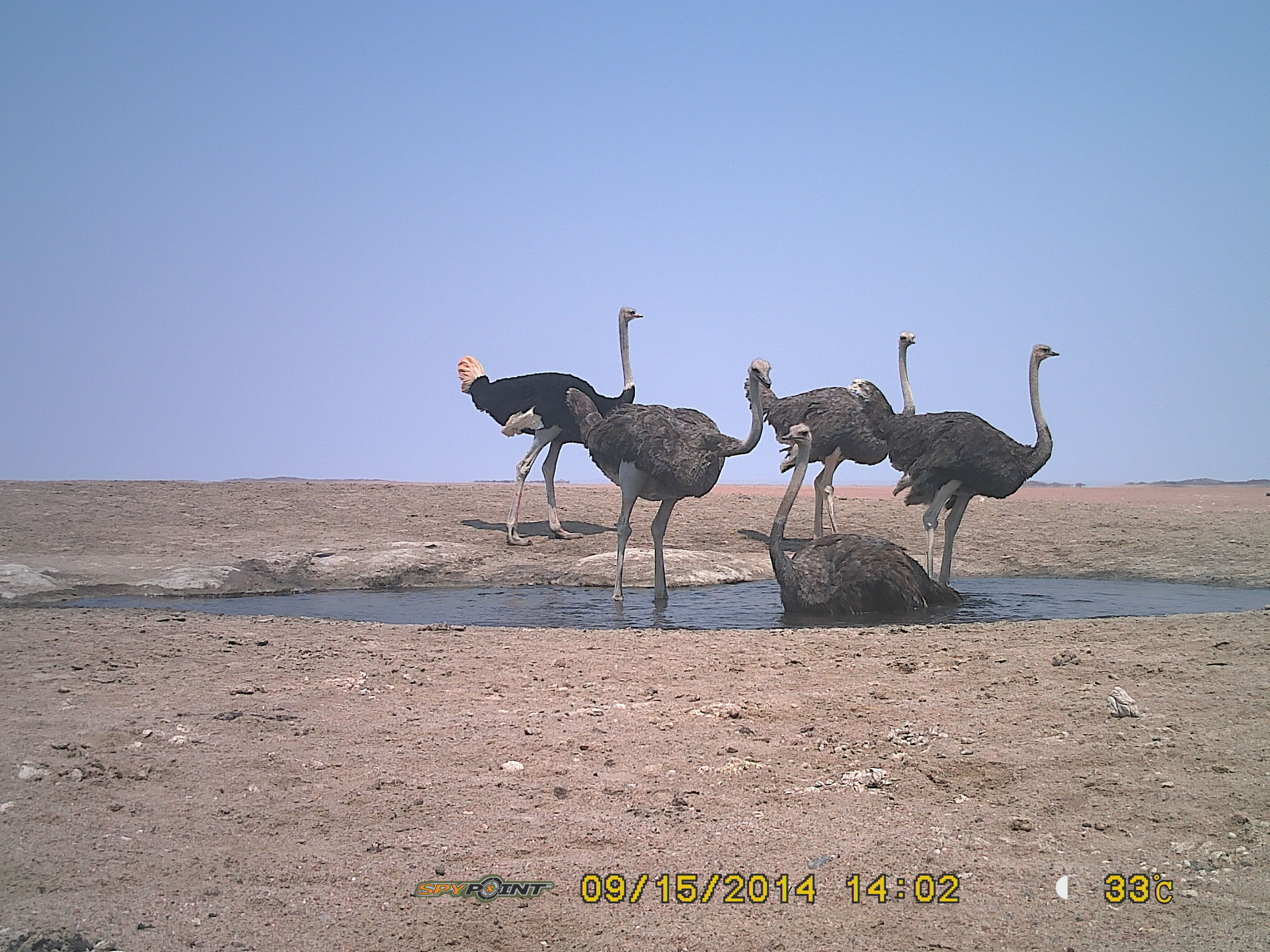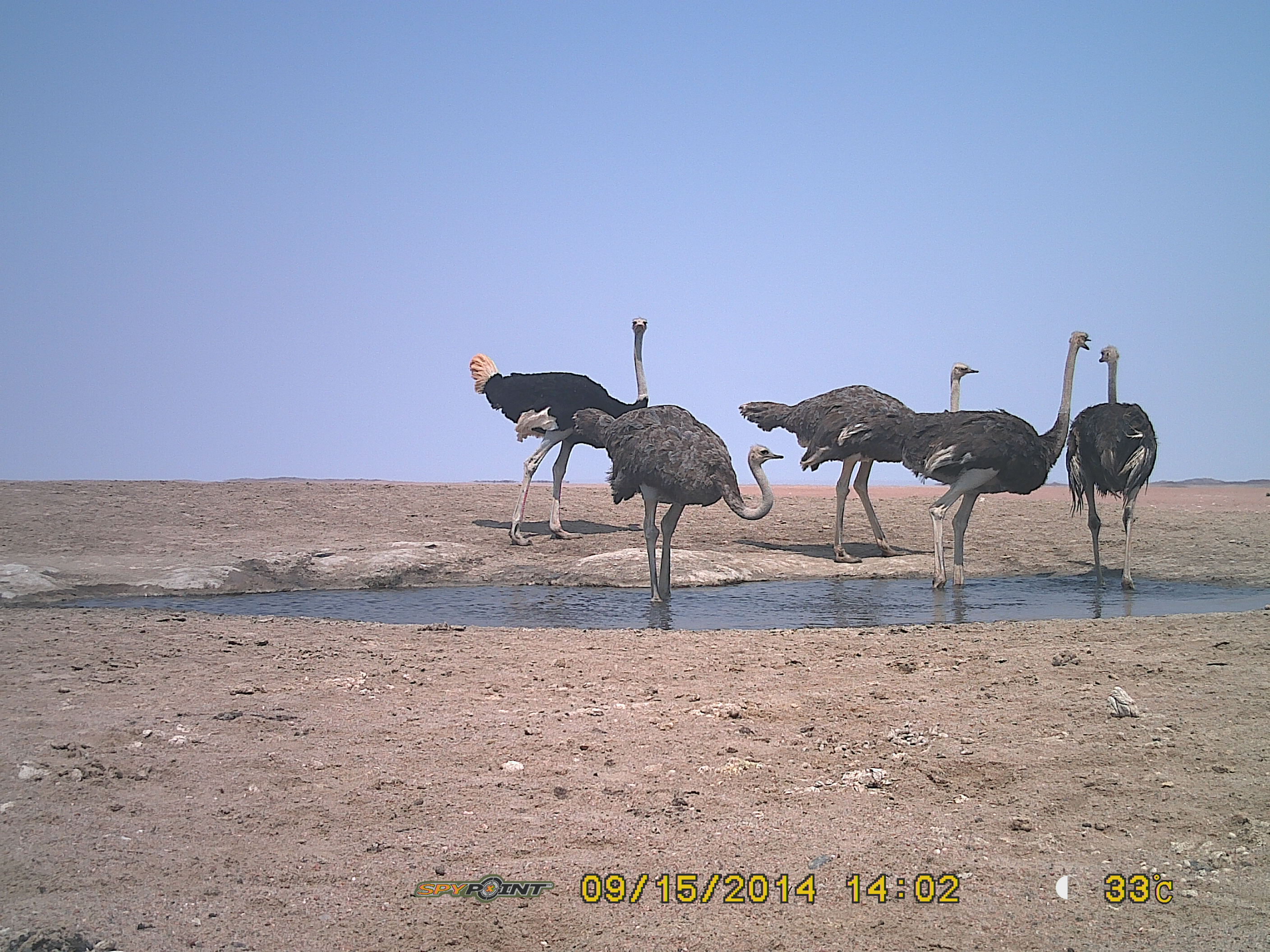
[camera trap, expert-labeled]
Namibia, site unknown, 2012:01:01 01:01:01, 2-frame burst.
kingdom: Animalia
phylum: Chordata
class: Aves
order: Struthioniformes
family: Struthionidae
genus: Struthio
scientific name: Struthio camelus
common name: common ostrich